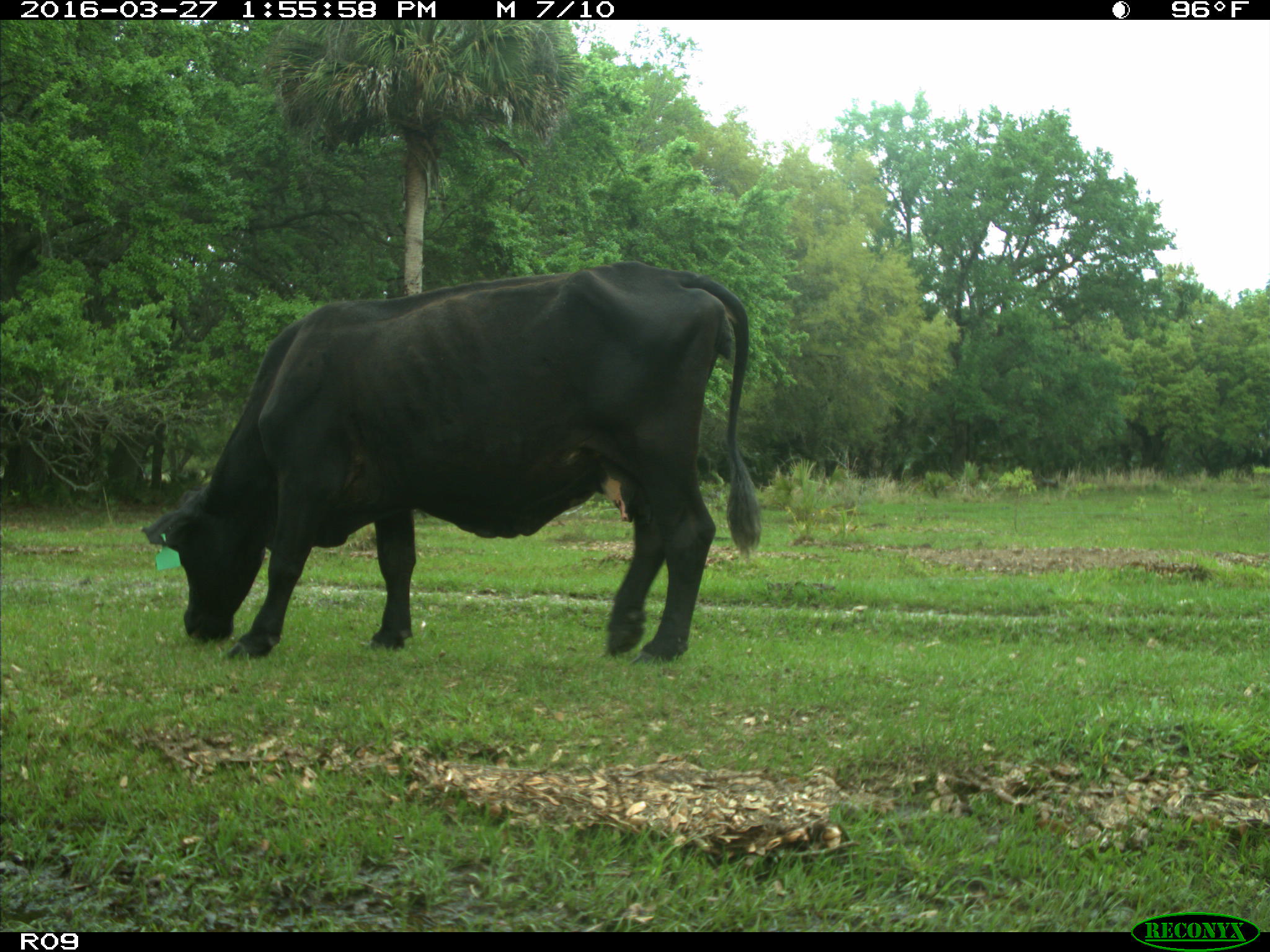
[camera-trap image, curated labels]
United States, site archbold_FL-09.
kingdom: Animalia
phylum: Chordata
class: Mammalia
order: Artiodactyla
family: Bovidae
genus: Bos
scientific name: Bos taurus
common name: domestic cow